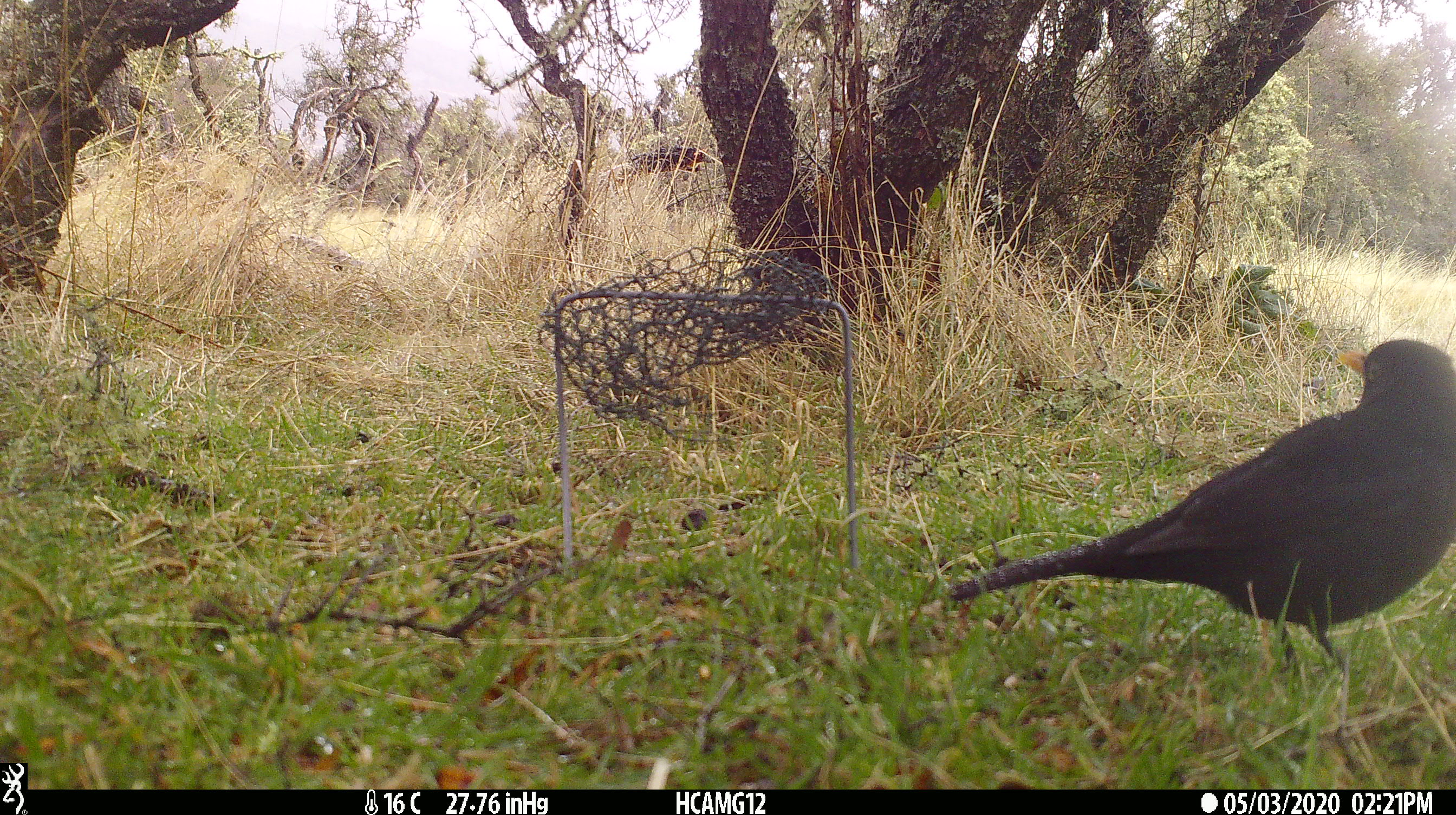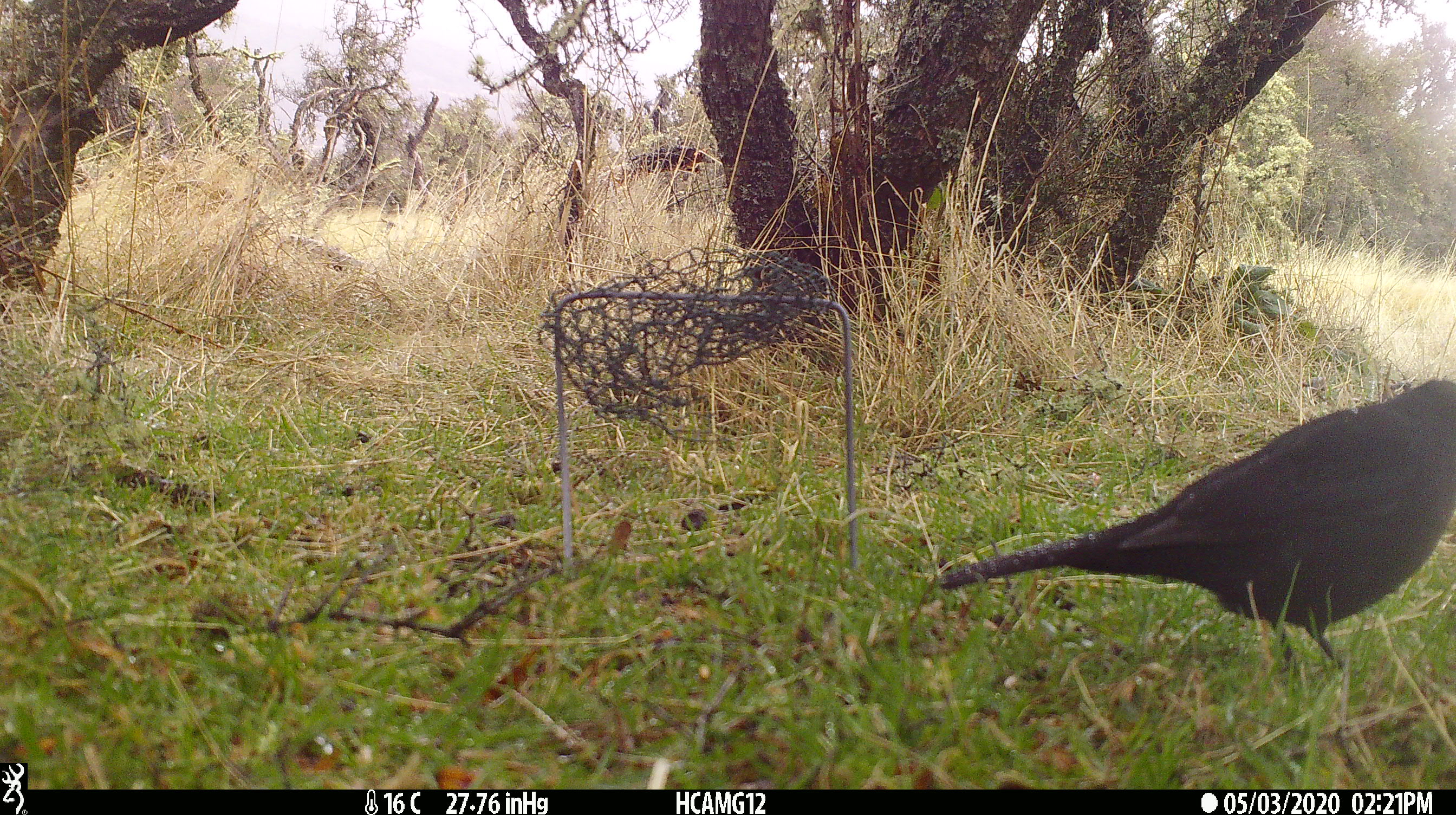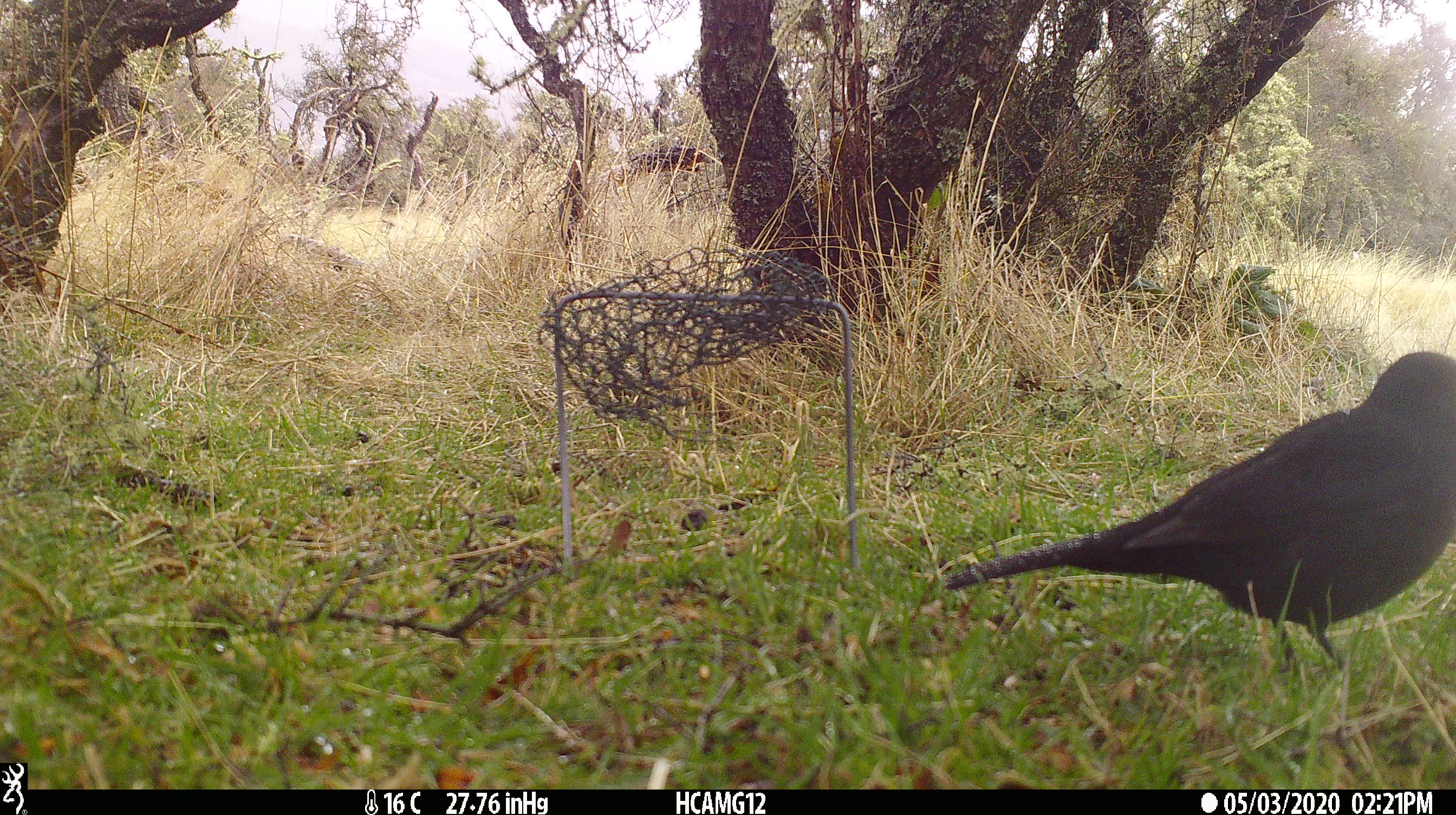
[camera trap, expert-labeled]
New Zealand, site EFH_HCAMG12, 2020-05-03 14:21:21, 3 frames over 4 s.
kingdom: Animalia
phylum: Chordata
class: Aves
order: Passeriformes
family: Turdidae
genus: Turdus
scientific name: Turdus merula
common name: eurasian blackbird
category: blackbird